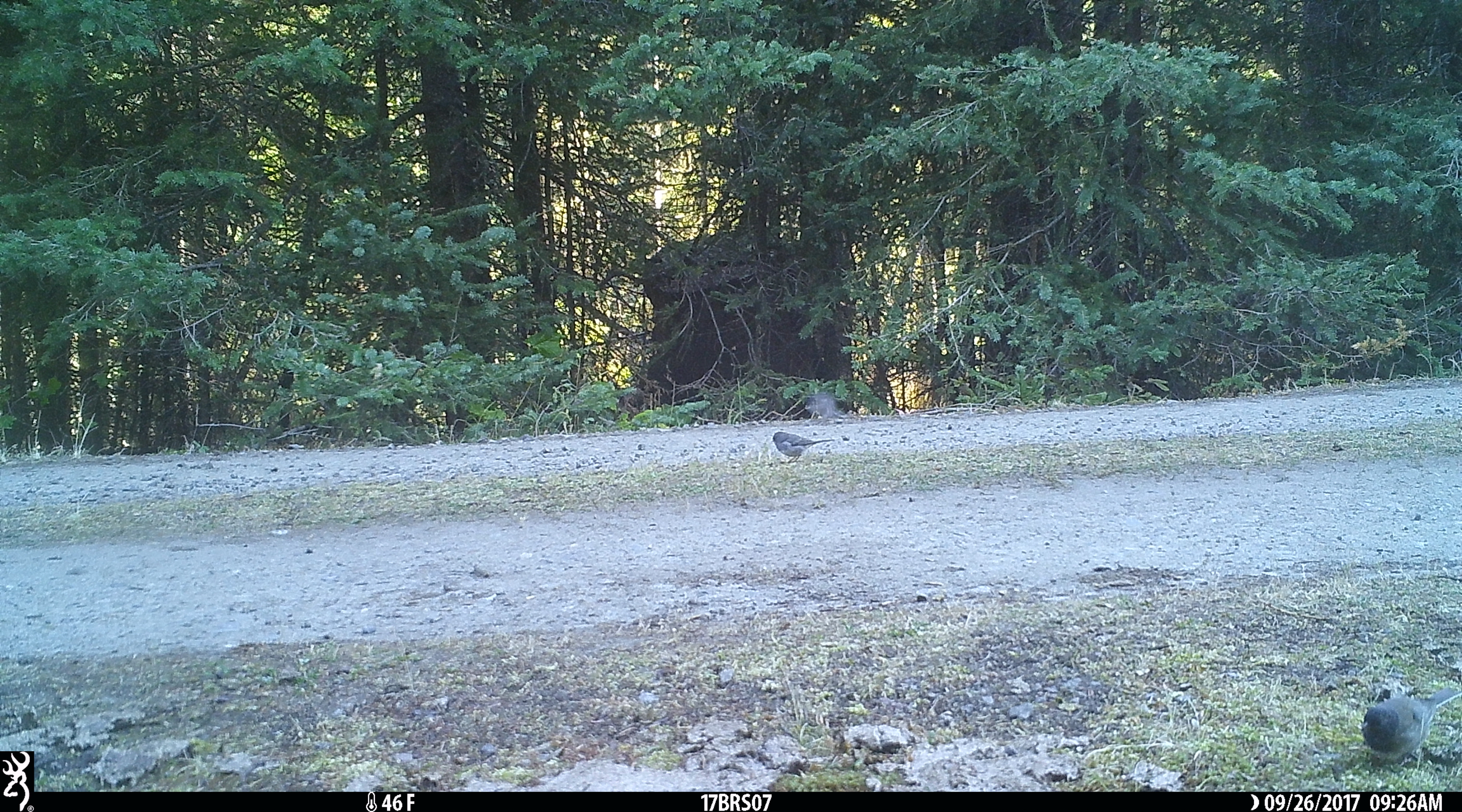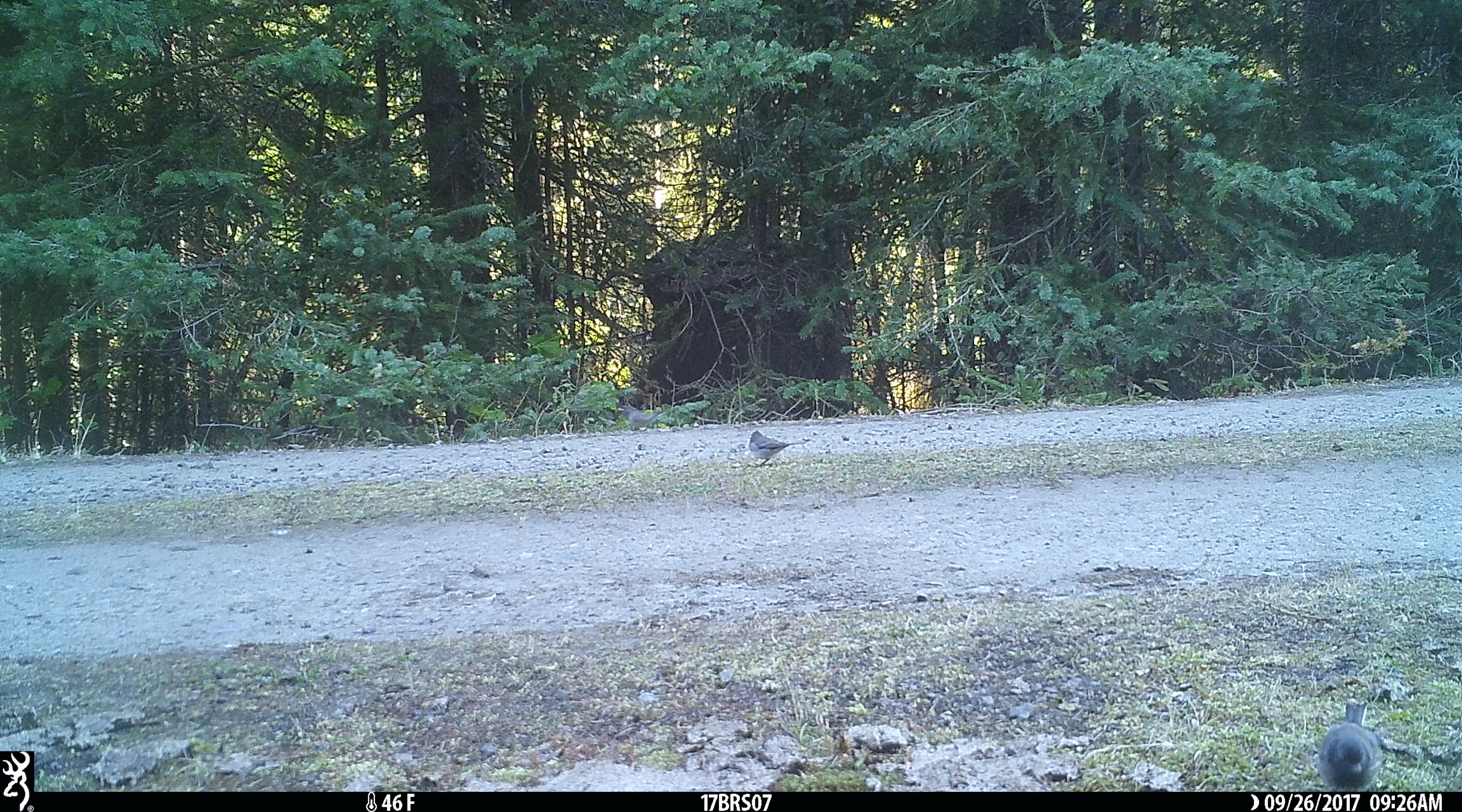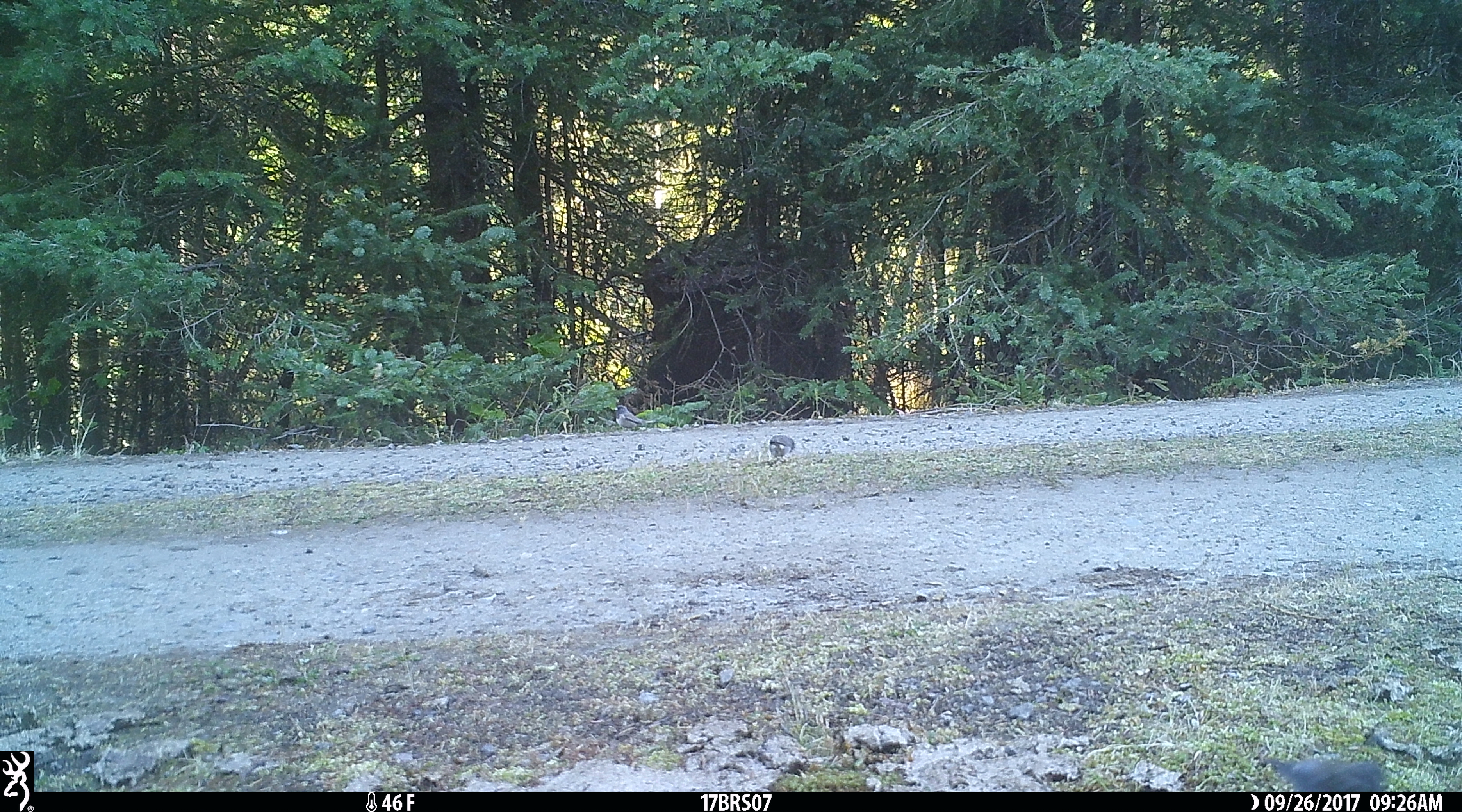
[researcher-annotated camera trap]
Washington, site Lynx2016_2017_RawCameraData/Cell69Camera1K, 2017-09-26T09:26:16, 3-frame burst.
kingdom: Animalia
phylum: Chordata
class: Aves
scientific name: Aves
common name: birds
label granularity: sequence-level